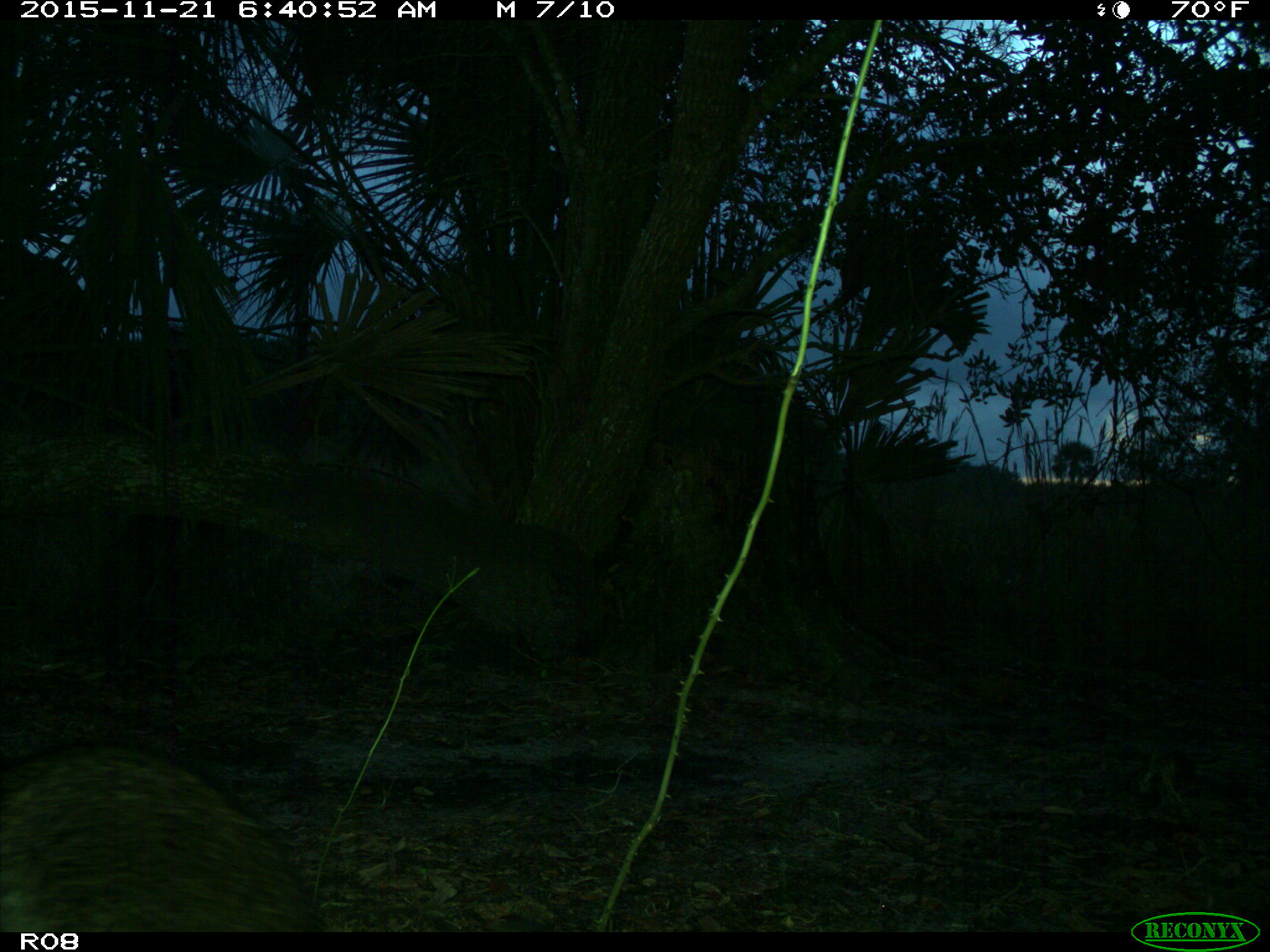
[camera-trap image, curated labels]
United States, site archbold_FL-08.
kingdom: Animalia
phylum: Chordata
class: Mammalia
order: Carnivora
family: Procyonidae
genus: Procyon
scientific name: Procyon lotor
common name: common raccoon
Procyon lotor (common raccoon).